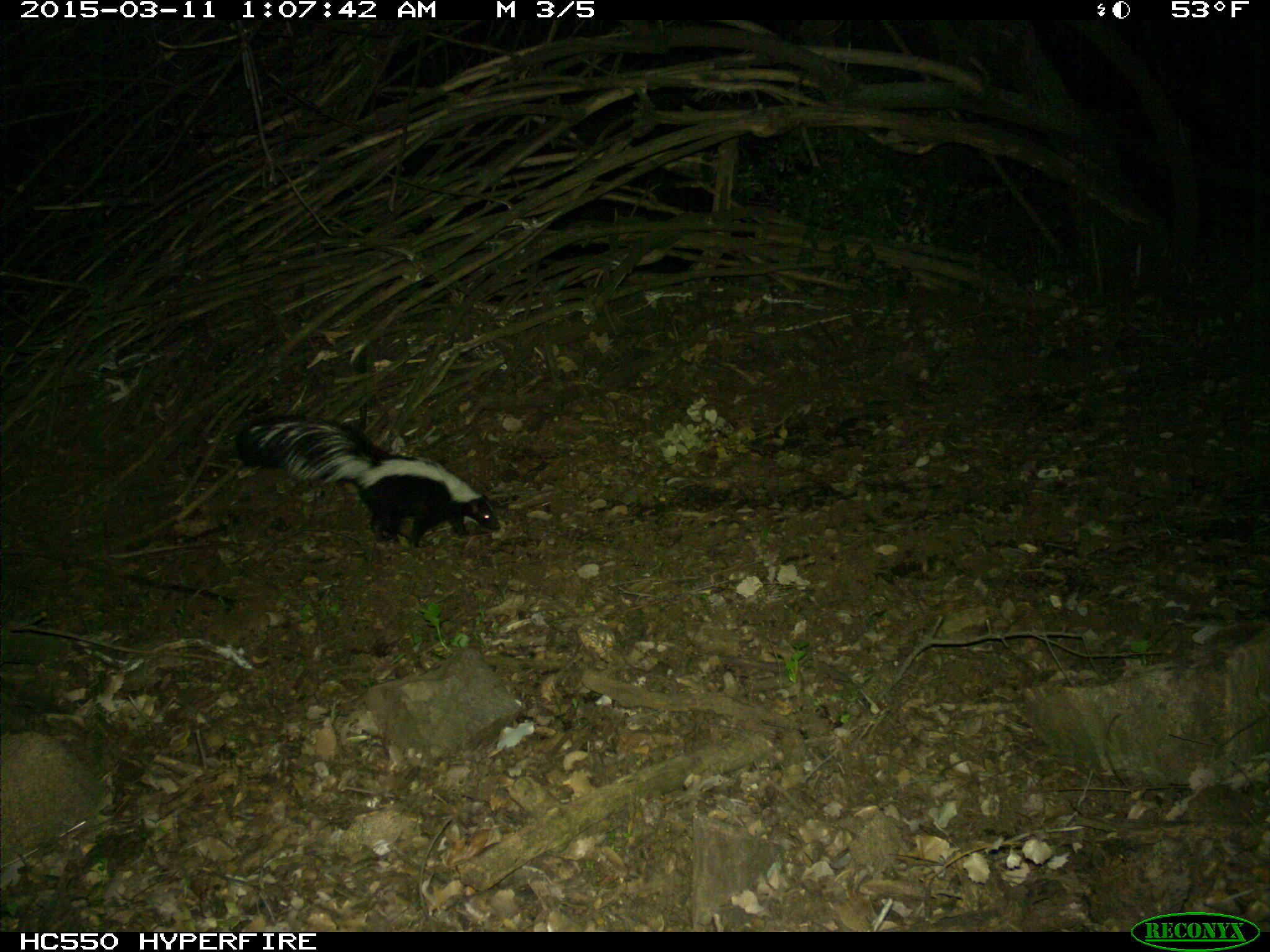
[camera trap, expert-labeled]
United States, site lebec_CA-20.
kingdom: Animalia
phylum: Chordata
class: Mammalia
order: Carnivora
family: Mephitidae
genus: Mephitis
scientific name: Mephitis mephitis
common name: striped skunk